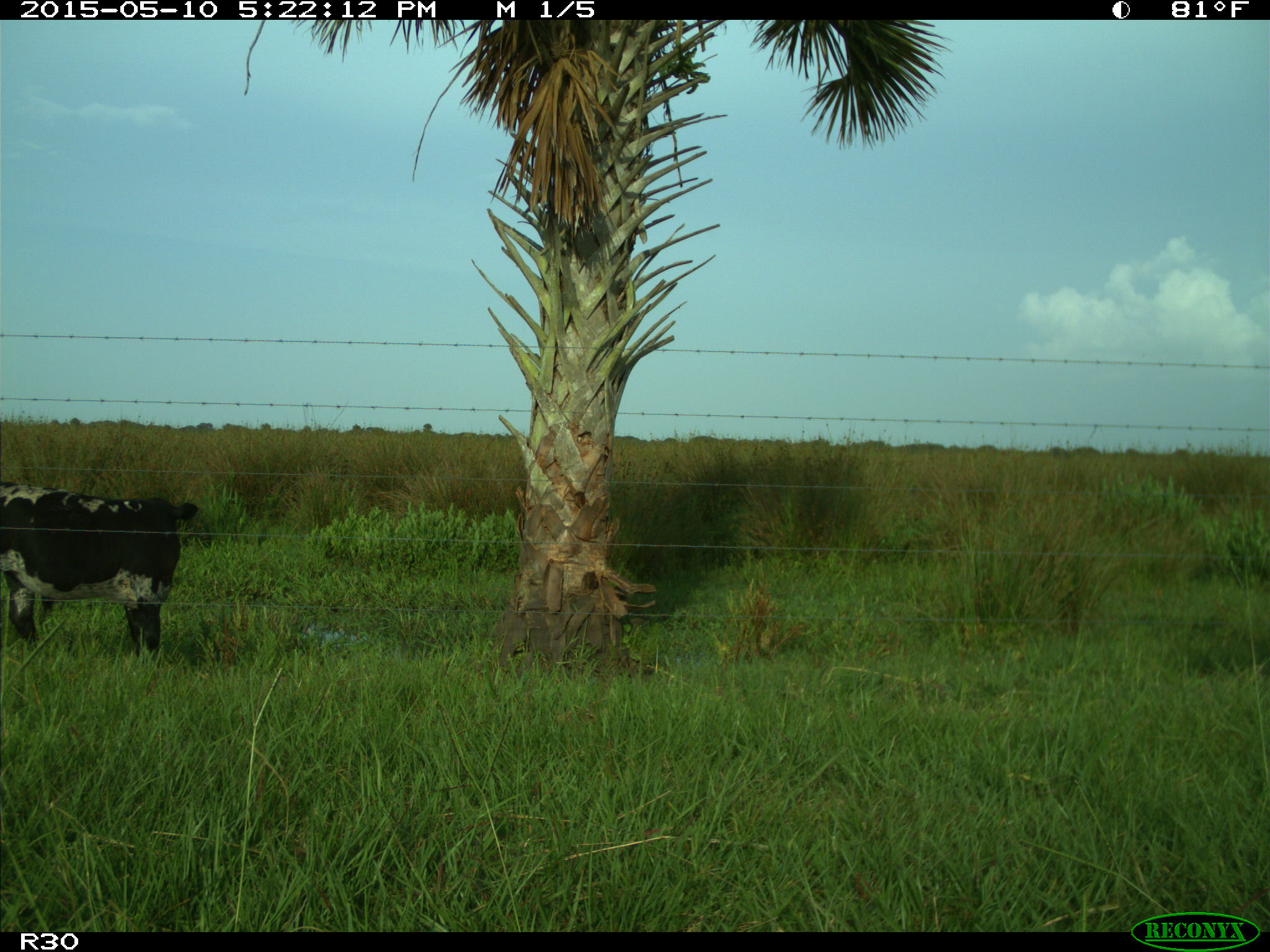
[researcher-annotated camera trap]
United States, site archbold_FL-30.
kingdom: Animalia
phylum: Chordata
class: Mammalia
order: Artiodactyla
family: Bovidae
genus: Bos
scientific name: Bos taurus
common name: domestic cow